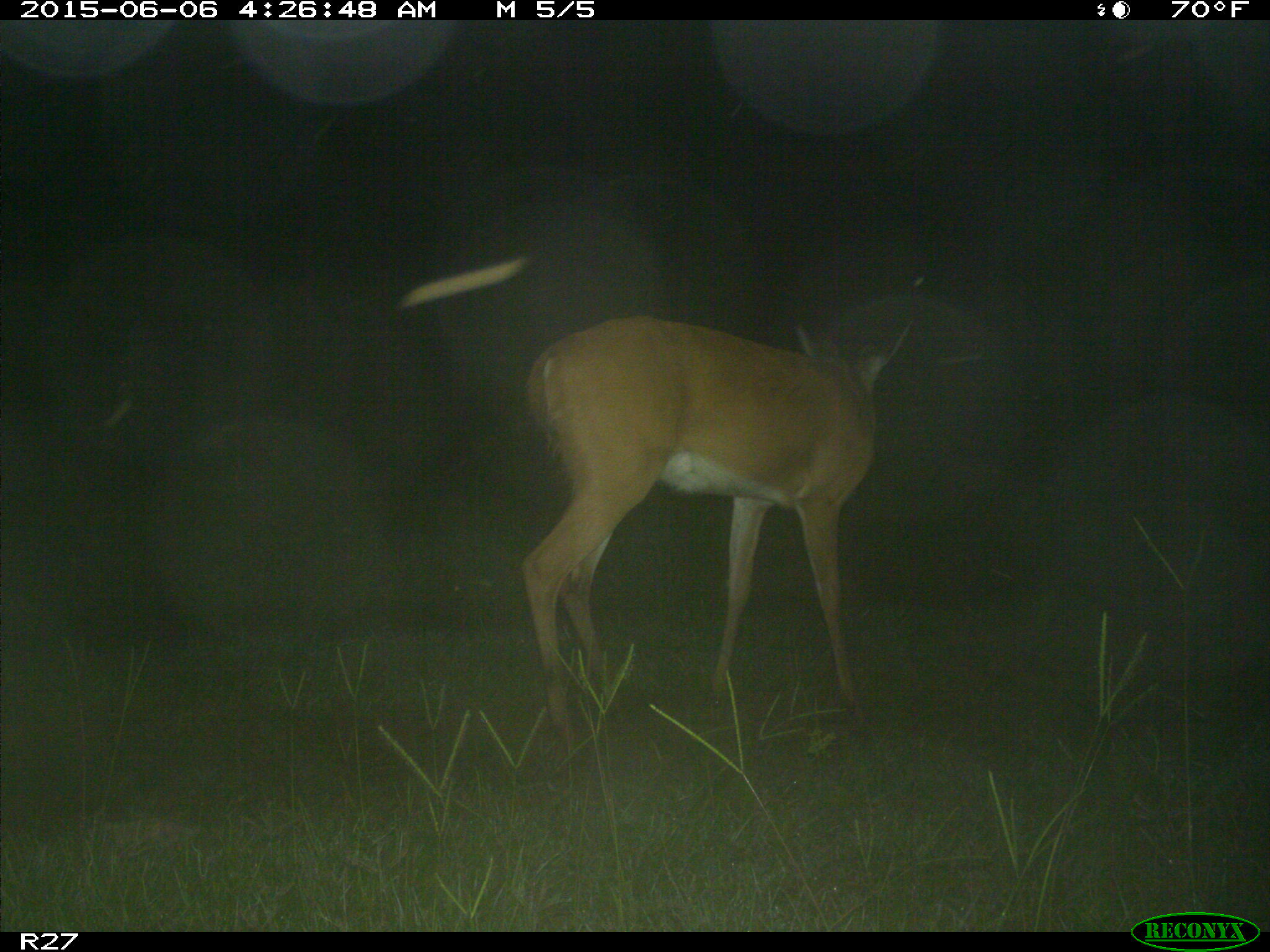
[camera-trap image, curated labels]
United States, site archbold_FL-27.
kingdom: Animalia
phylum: Chordata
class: Mammalia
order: Artiodactyla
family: Cervidae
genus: Odocoileus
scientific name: Odocoileus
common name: deer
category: unidentified deer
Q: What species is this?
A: Unidentified deer (deer) (Odocoileus).